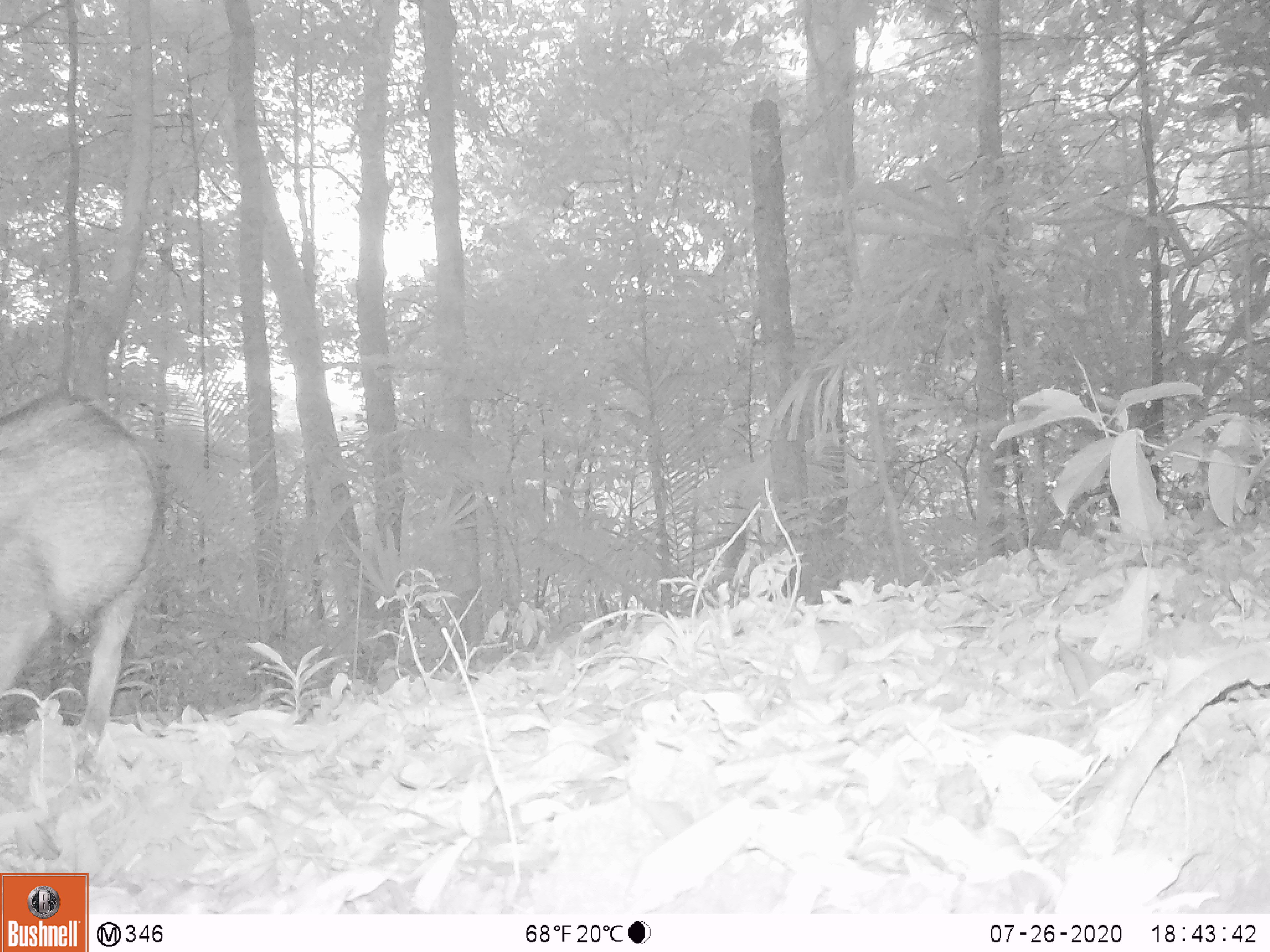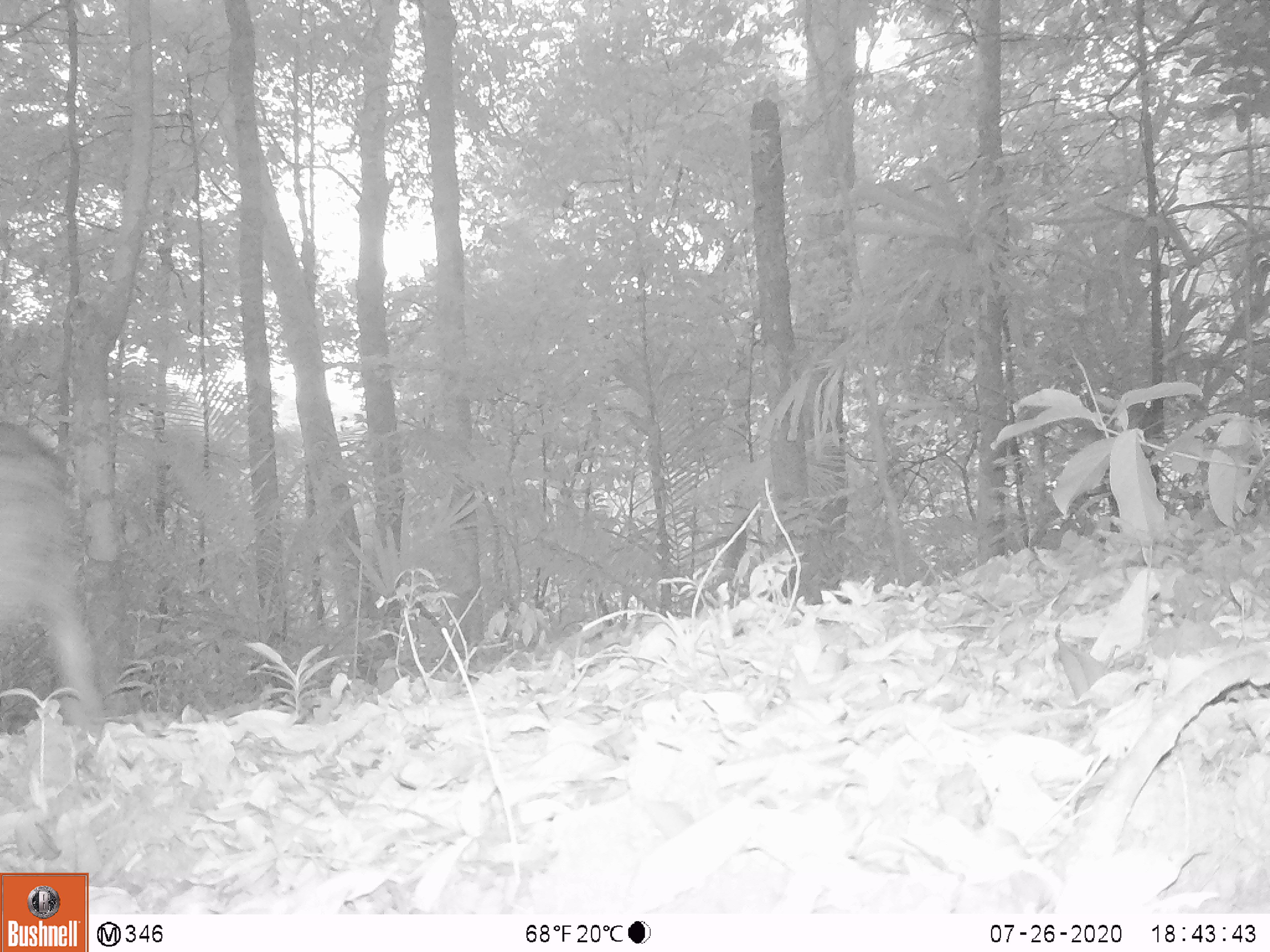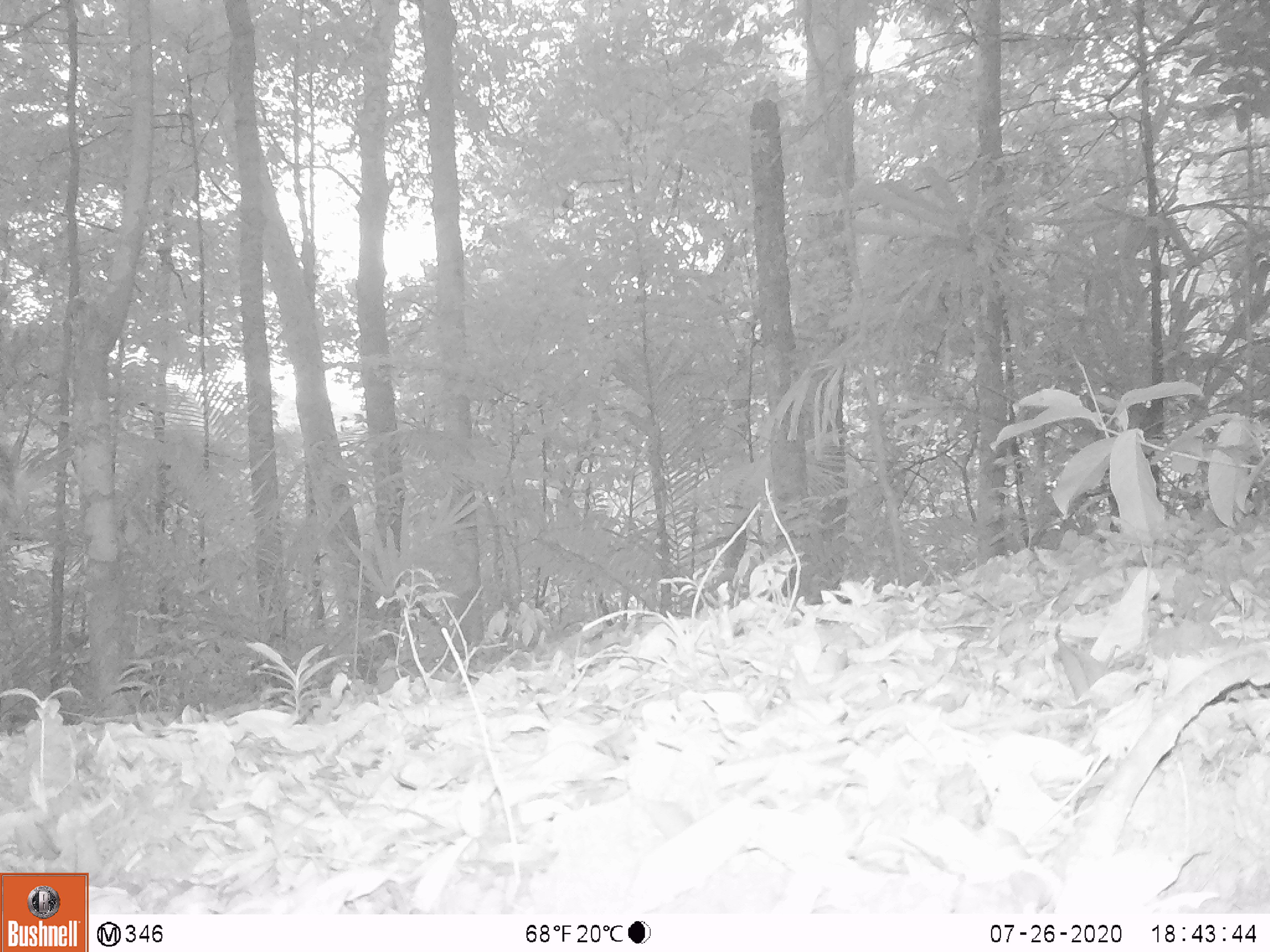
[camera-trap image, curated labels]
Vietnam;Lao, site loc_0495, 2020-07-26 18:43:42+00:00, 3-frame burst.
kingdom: Animalia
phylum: Chordata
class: Mammalia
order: Artiodactyla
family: Suidae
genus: Sus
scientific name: Sus scrofa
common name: eurasian wild pig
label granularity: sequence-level